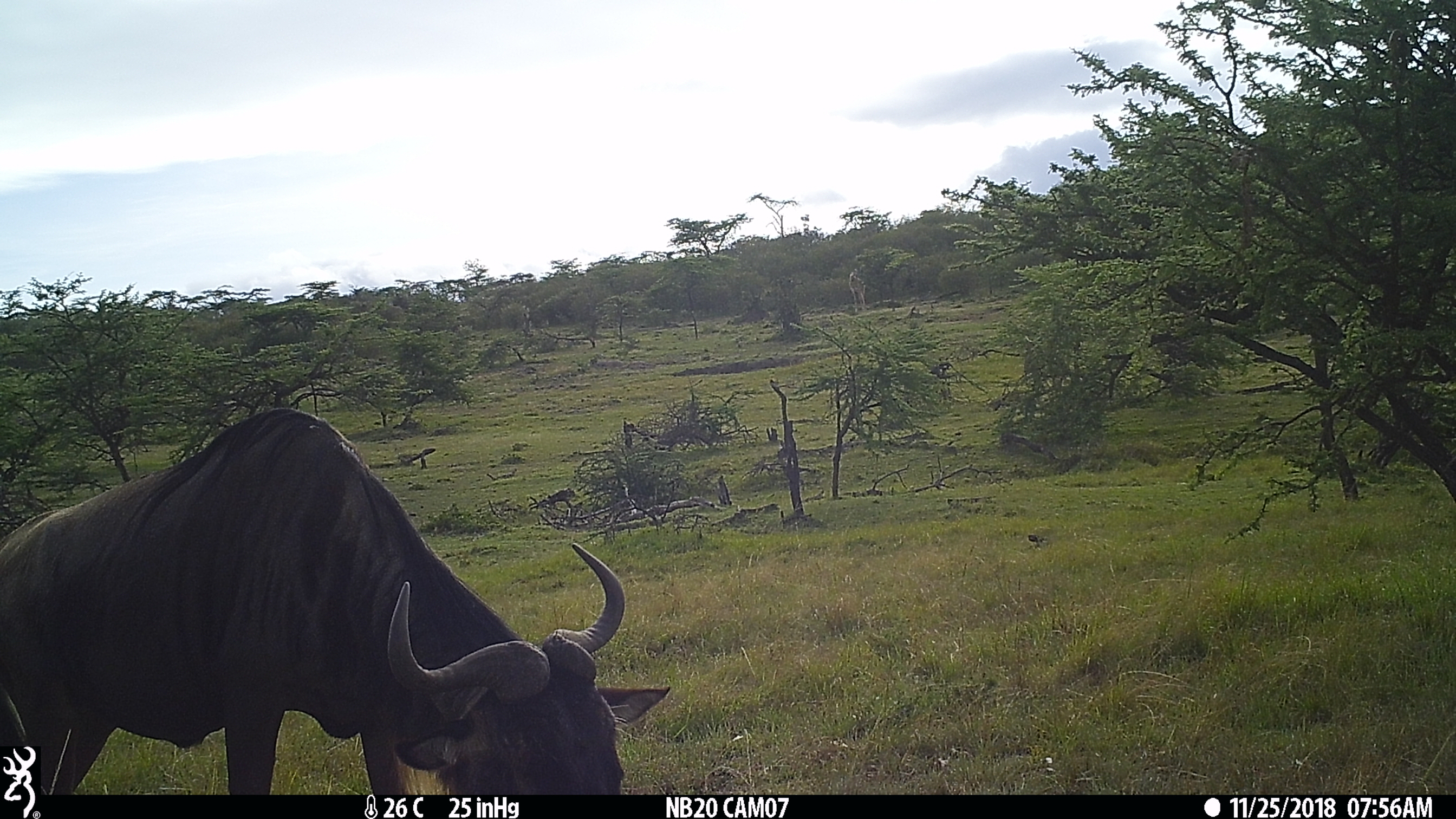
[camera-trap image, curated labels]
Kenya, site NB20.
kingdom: Animalia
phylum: Chordata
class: Mammalia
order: Artiodactyla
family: Bovidae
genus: Connochaetes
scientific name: Connochaetes taurinus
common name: blue wildebeest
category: wildebeest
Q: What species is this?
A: Wildebeest (blue wildebeest) (Connochaetes taurinus).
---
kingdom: Animalia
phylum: Chordata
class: Mammalia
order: Artiodactyla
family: Giraffidae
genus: Giraffa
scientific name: Giraffa camelopardalis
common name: northern giraffe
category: giraffe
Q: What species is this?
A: Giraffe (northern giraffe) (Giraffa camelopardalis).